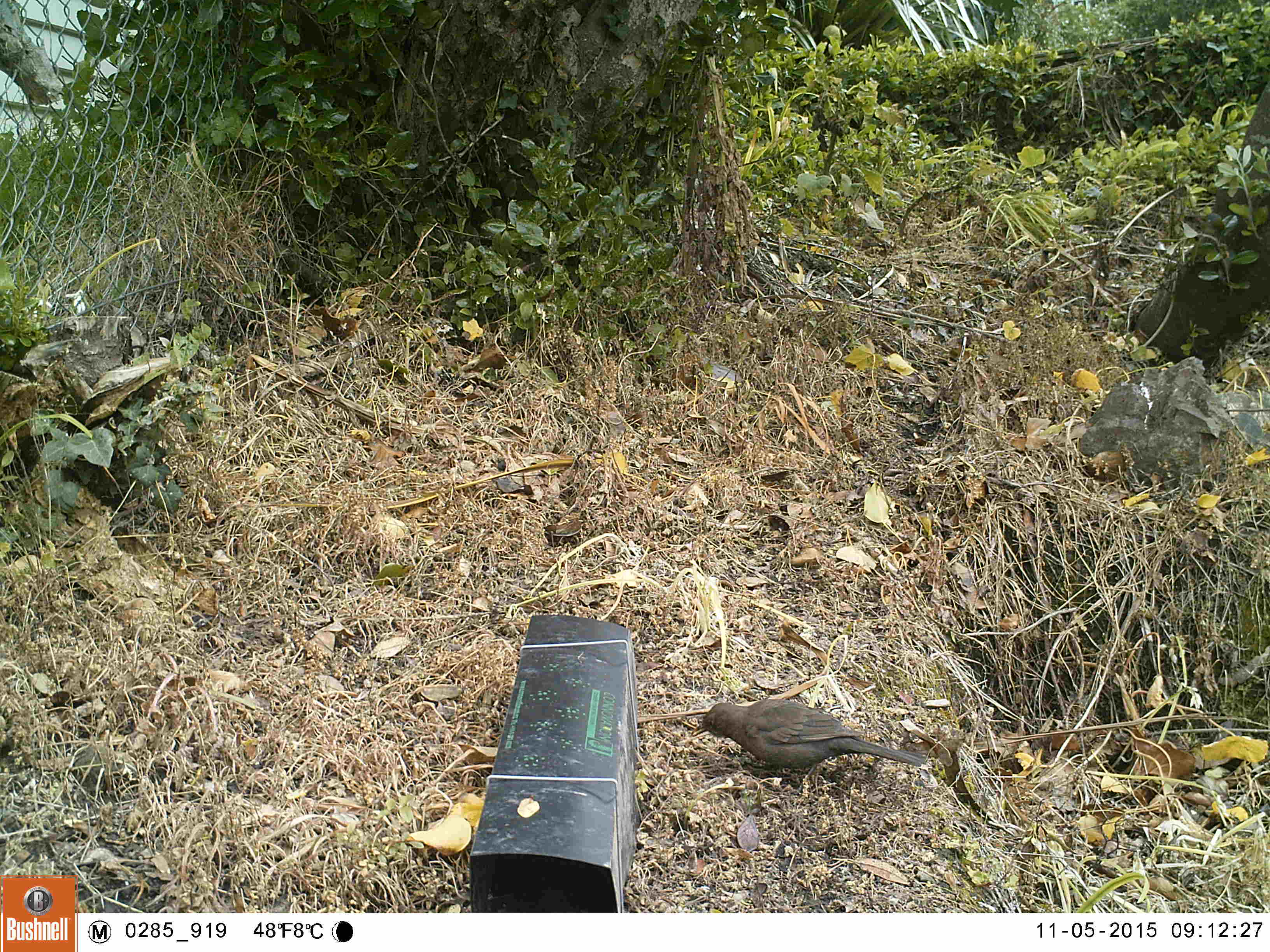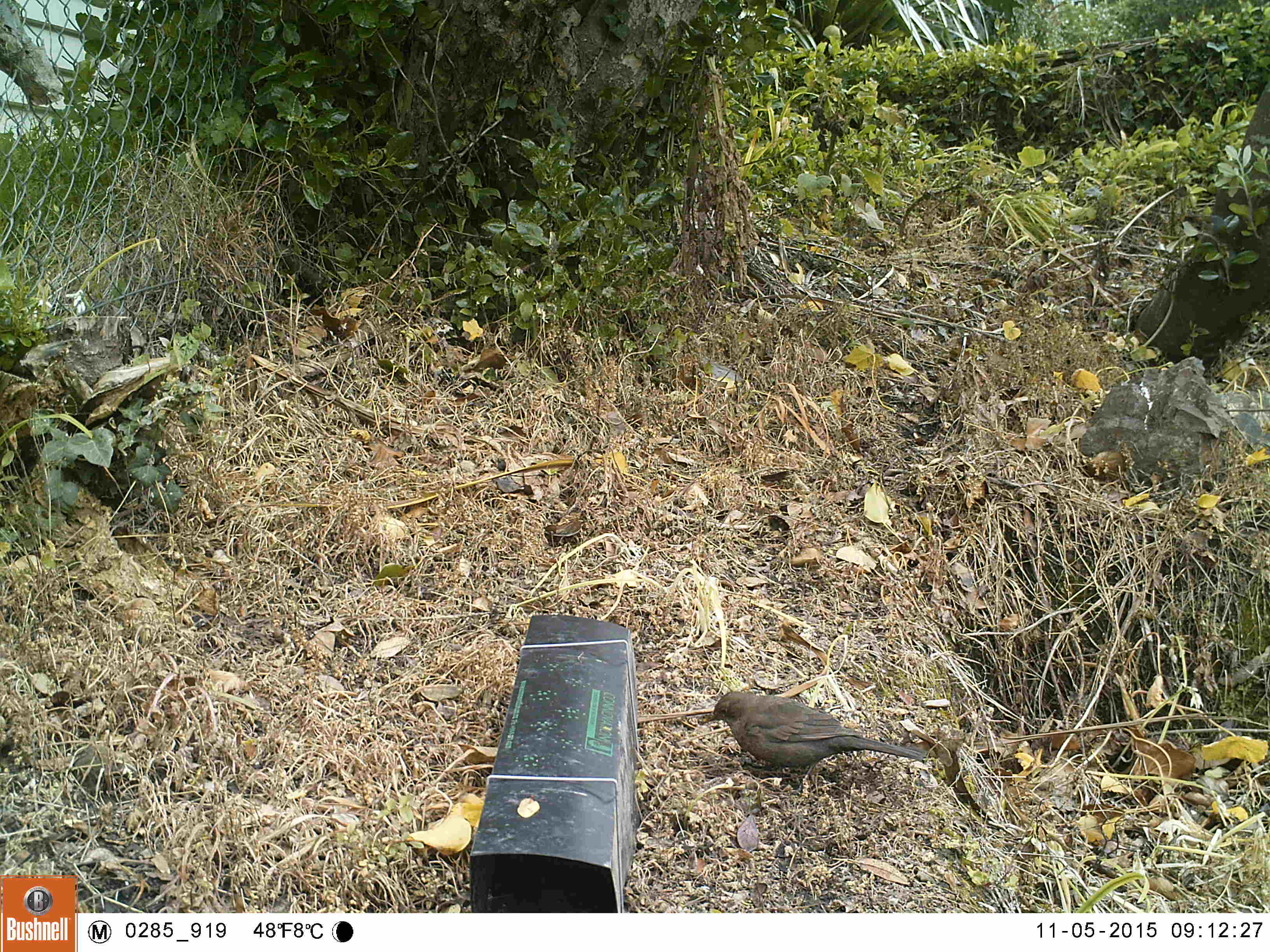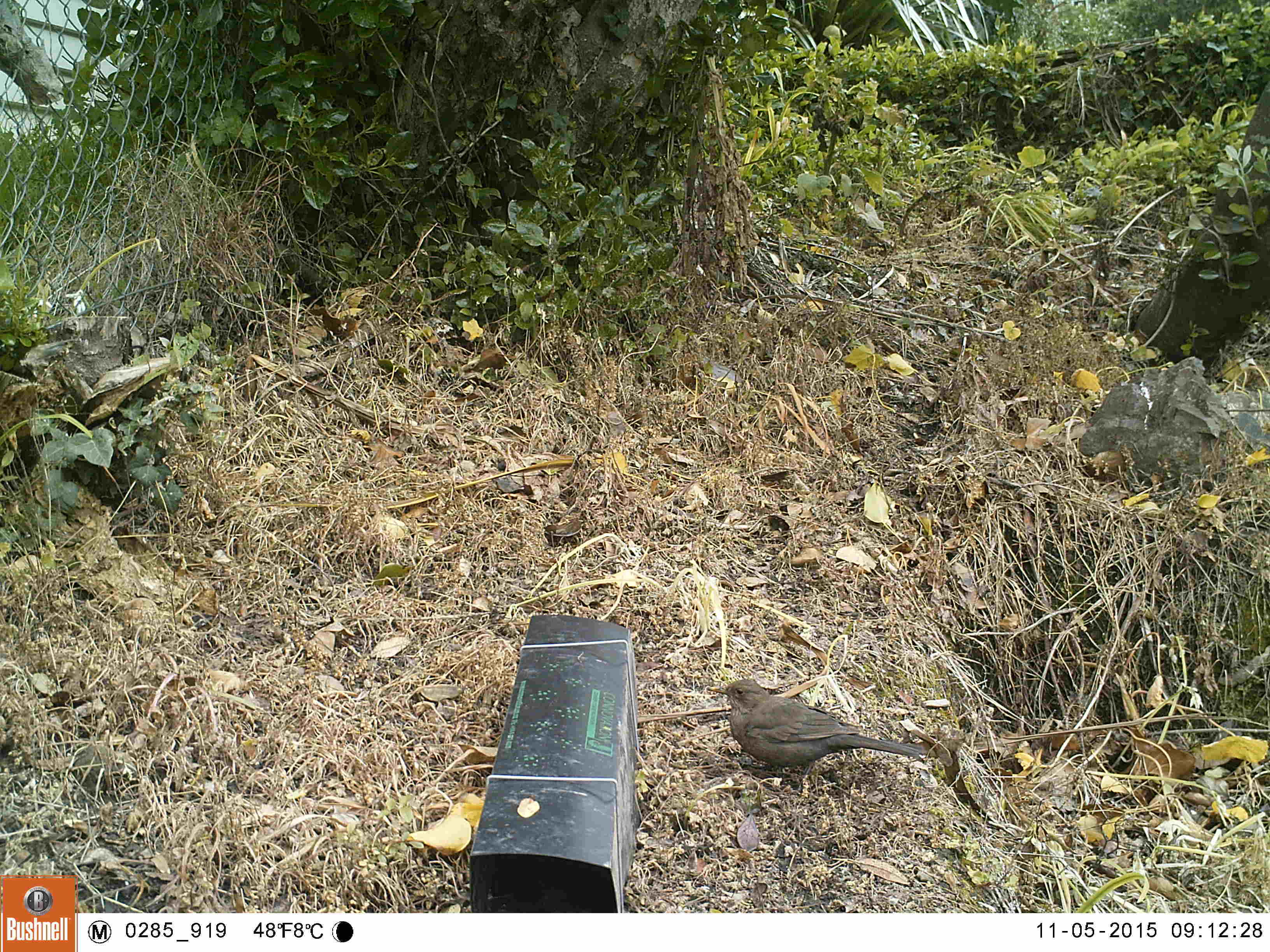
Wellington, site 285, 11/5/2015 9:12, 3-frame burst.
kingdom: Animalia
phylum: Chordata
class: Aves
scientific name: Aves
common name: bird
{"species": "bird (Aves)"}